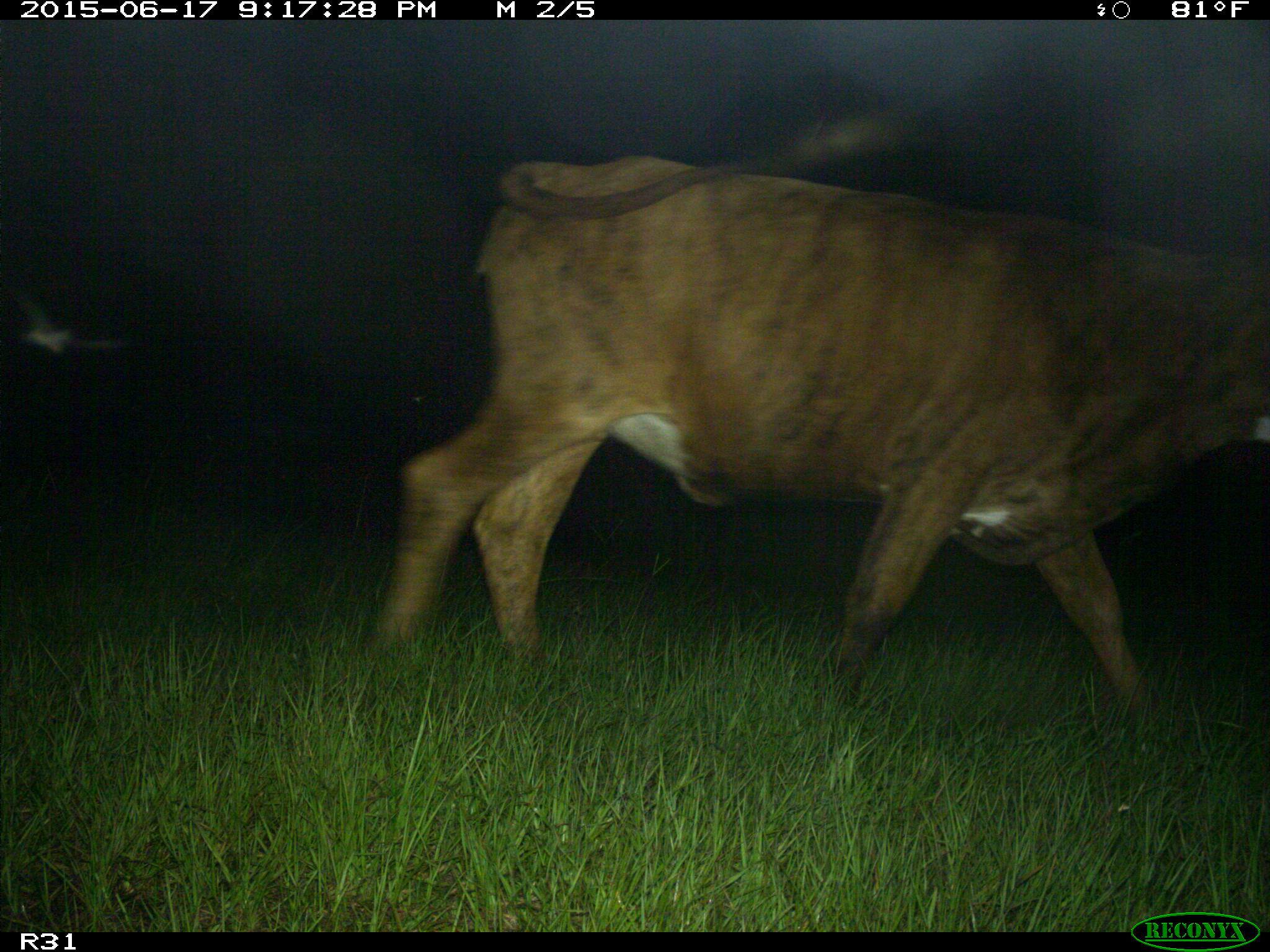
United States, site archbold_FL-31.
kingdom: Animalia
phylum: Chordata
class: Mammalia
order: Artiodactyla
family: Bovidae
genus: Bos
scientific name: Bos taurus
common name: domestic cow